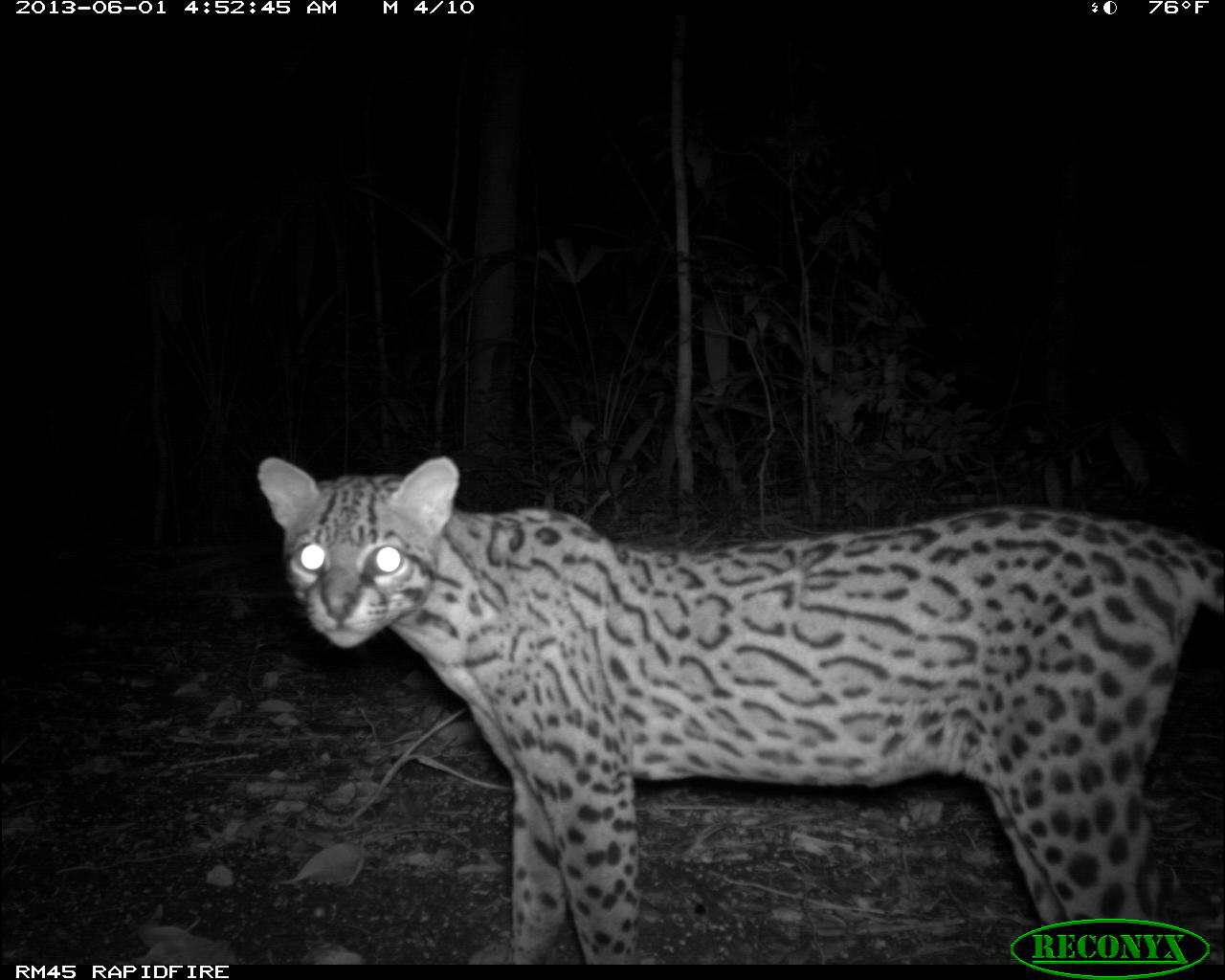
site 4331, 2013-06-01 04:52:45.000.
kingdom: Animalia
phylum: Chordata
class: Mammalia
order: Carnivora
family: Felidae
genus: Leopardus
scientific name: Leopardus pardalis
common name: ocelot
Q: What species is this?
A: Leopardus pardalis (ocelot).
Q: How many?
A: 1.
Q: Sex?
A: Female.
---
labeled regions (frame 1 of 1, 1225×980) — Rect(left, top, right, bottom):
leopardus pardalis: Rect(256, 450, 1225, 958)